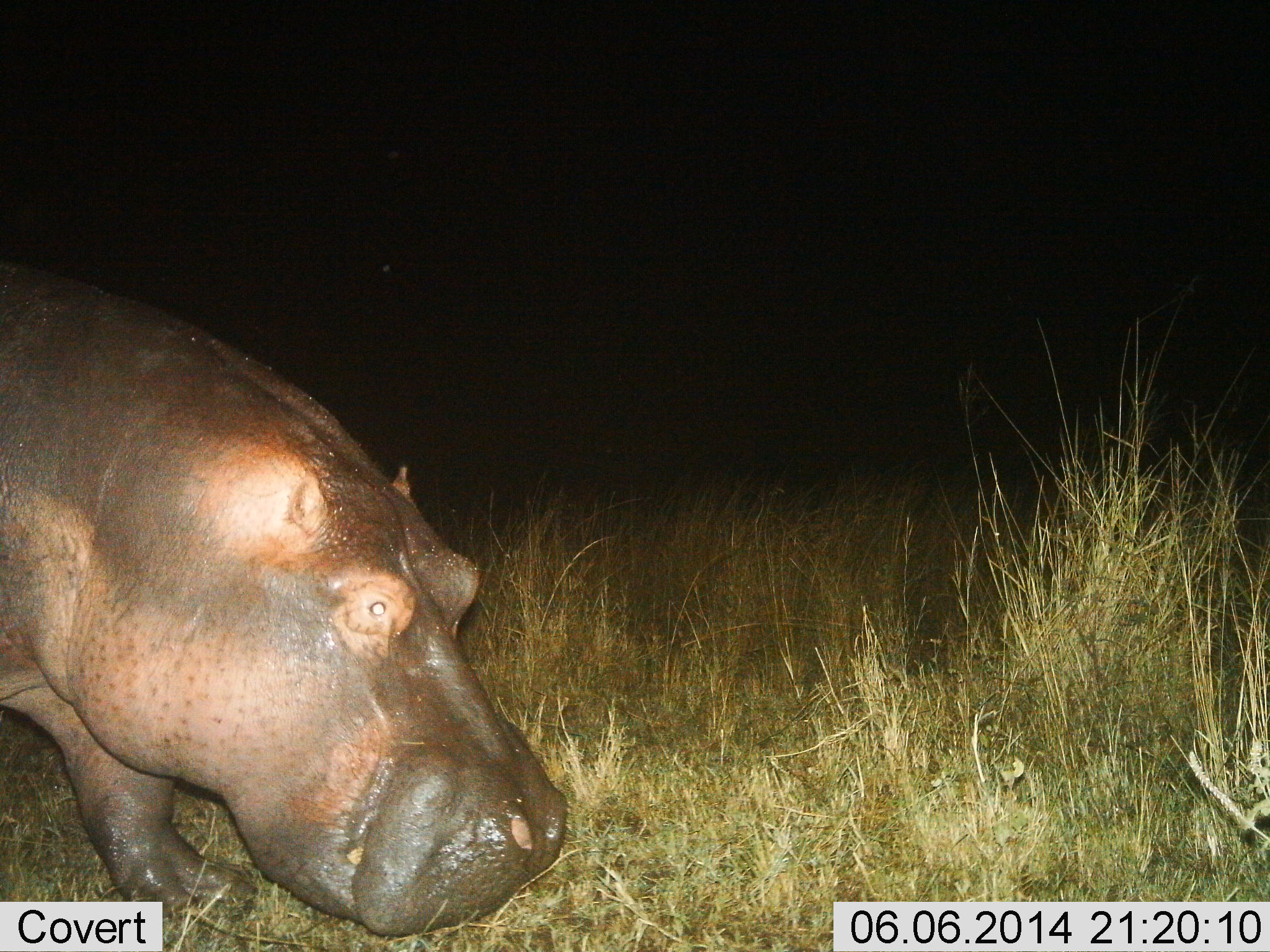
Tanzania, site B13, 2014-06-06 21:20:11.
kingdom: Animalia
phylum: Chordata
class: Mammalia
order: Artiodactyla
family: Hippopotamidae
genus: Hippopotamus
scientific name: Hippopotamus amphibius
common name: hippopotamus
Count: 1.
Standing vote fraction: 10%.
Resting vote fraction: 0%.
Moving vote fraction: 80%.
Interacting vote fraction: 0%.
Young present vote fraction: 0%.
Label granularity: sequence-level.